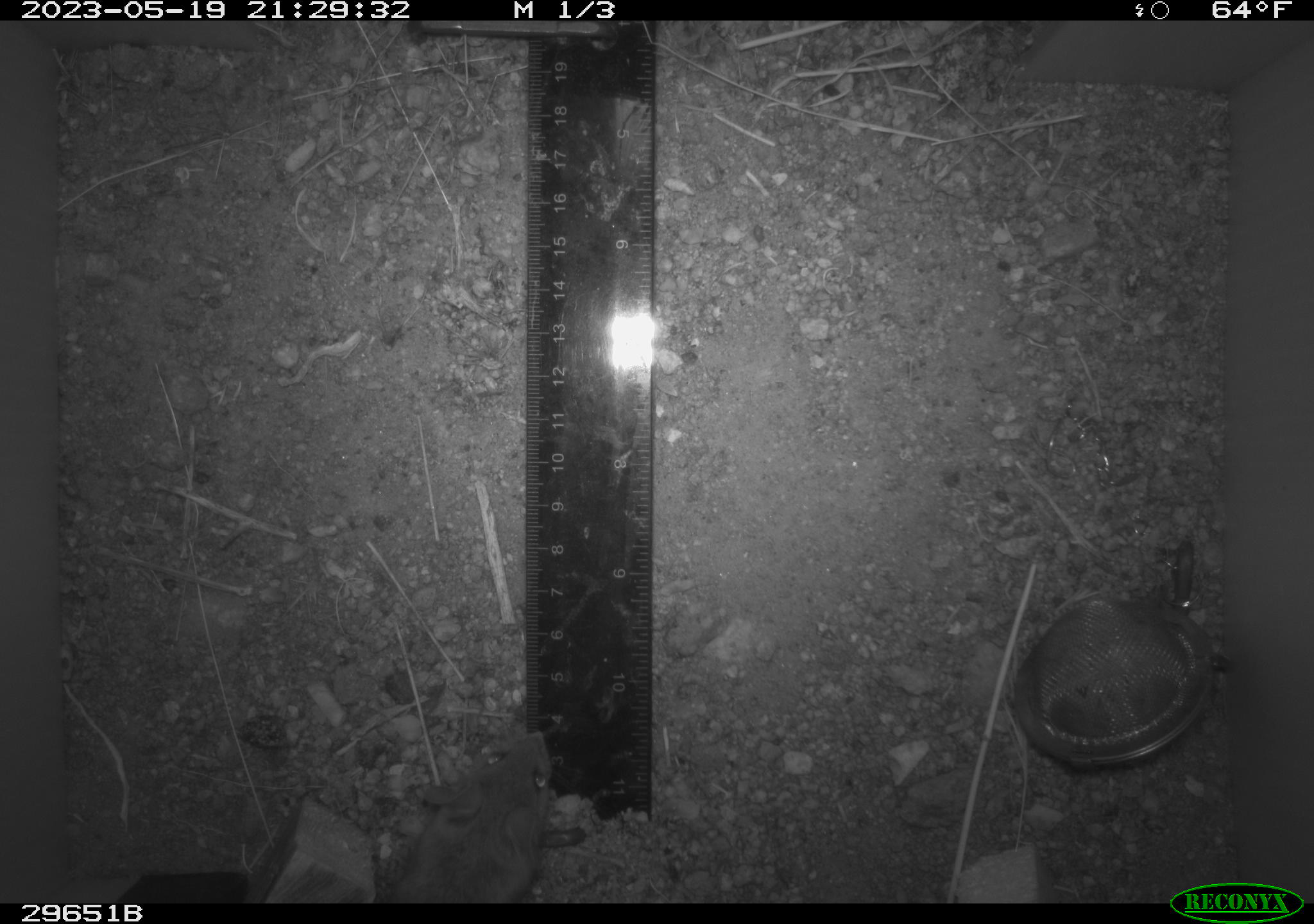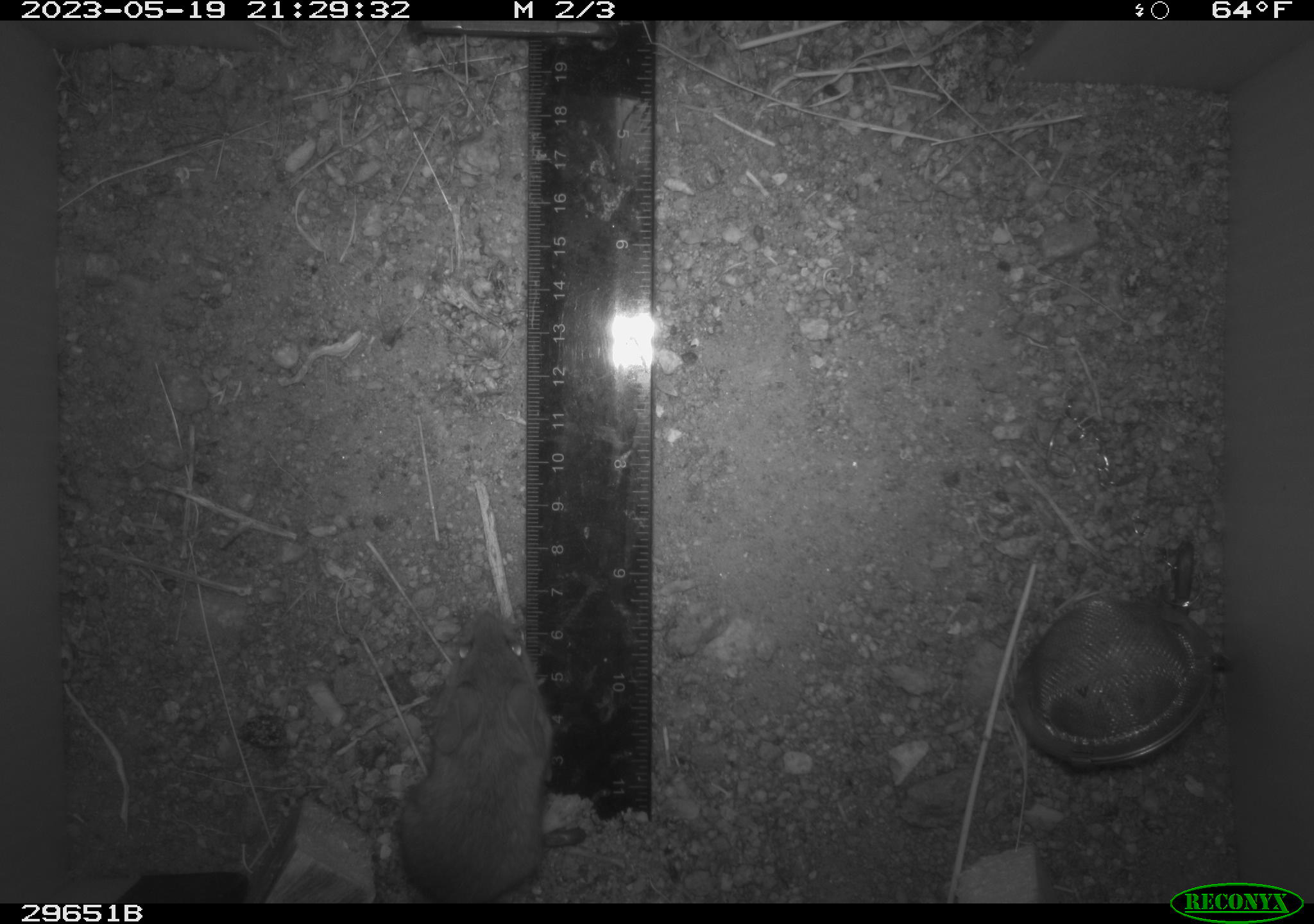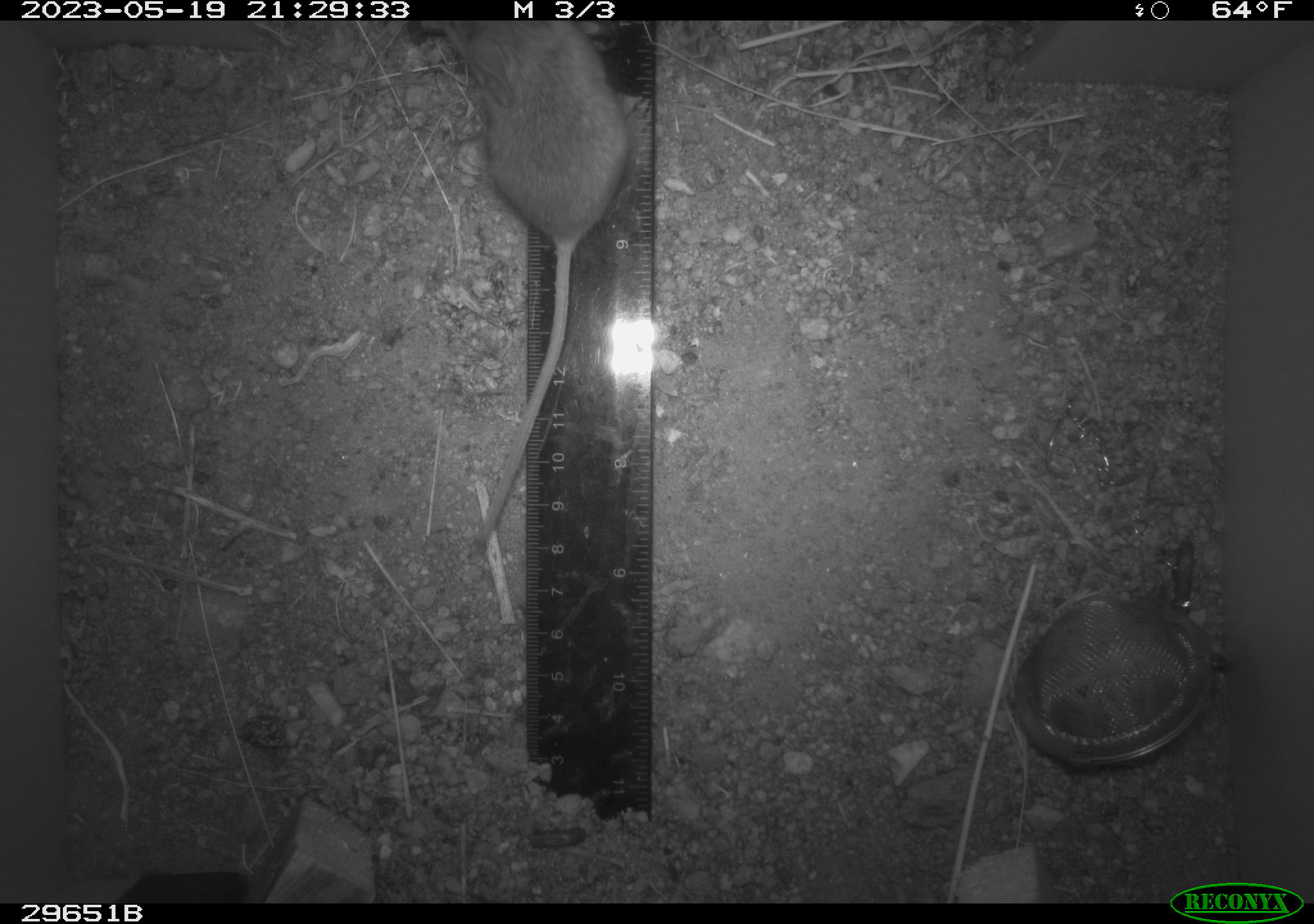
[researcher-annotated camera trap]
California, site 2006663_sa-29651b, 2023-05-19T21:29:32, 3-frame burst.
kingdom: Animalia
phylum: Chordata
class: Mammalia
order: Rodentia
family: Cricetidae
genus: Peromyscus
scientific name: Peromyscus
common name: deer mice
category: peromyscus species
Peromyscus species (deer mice) (Peromyscus).